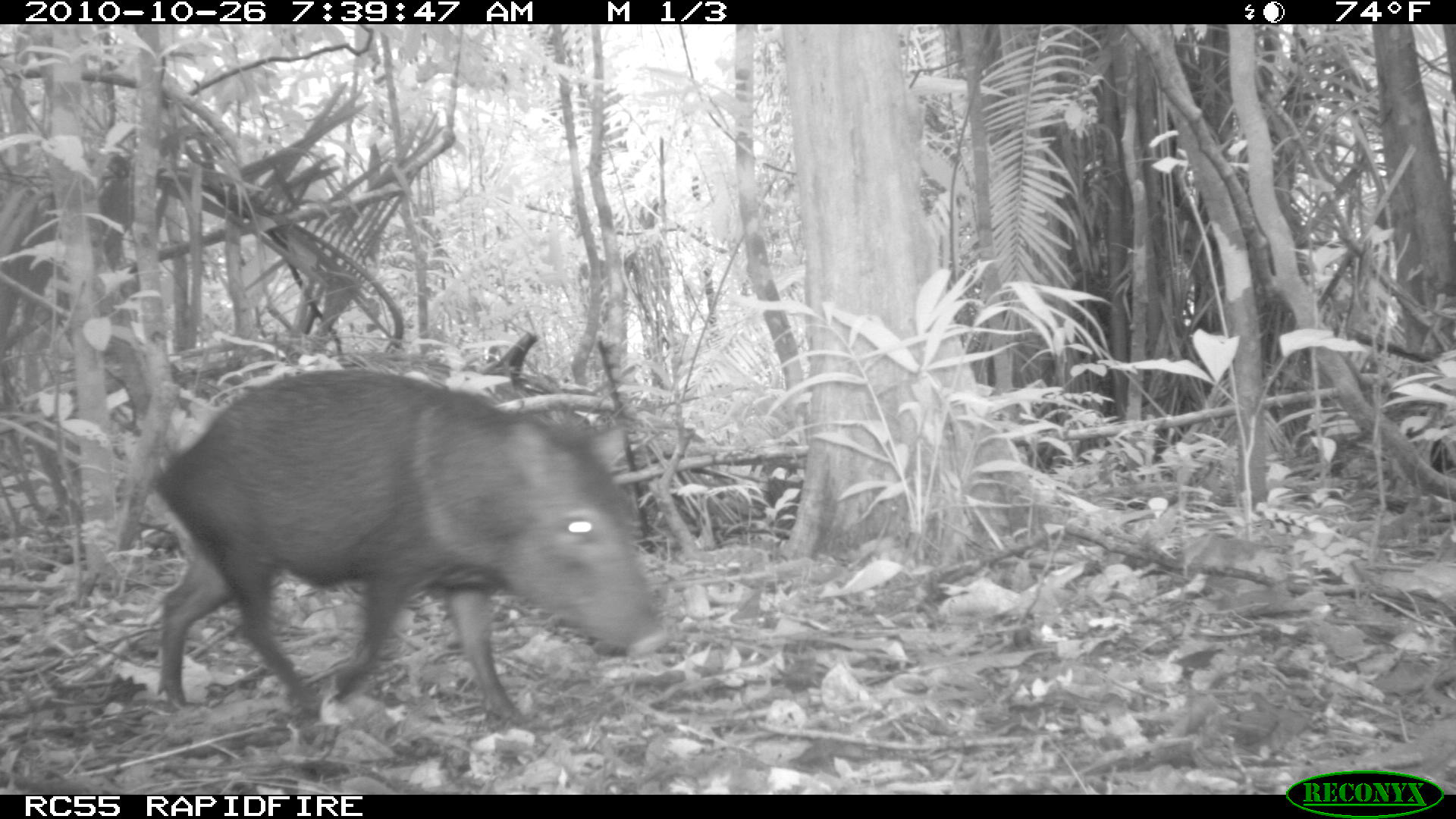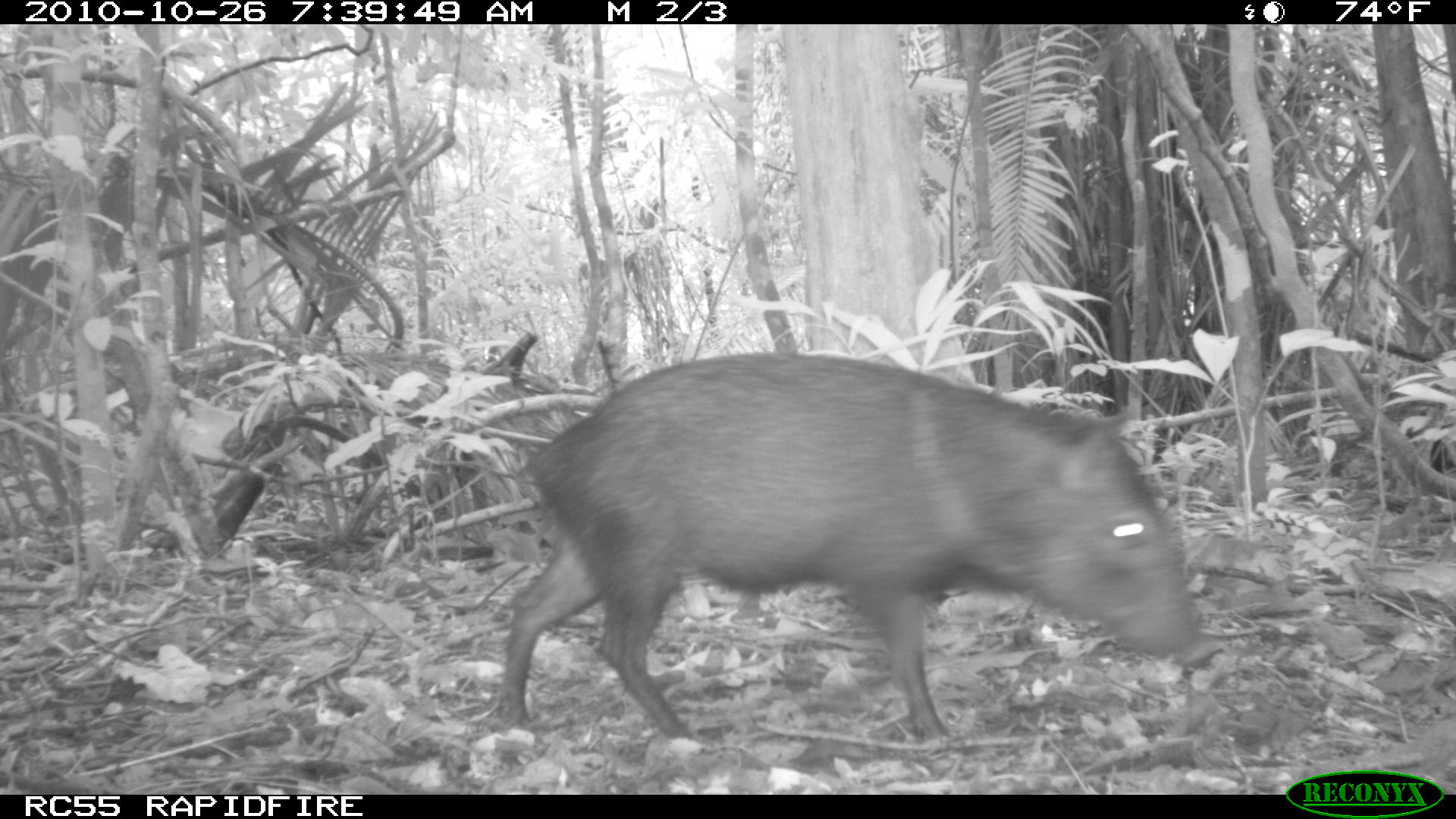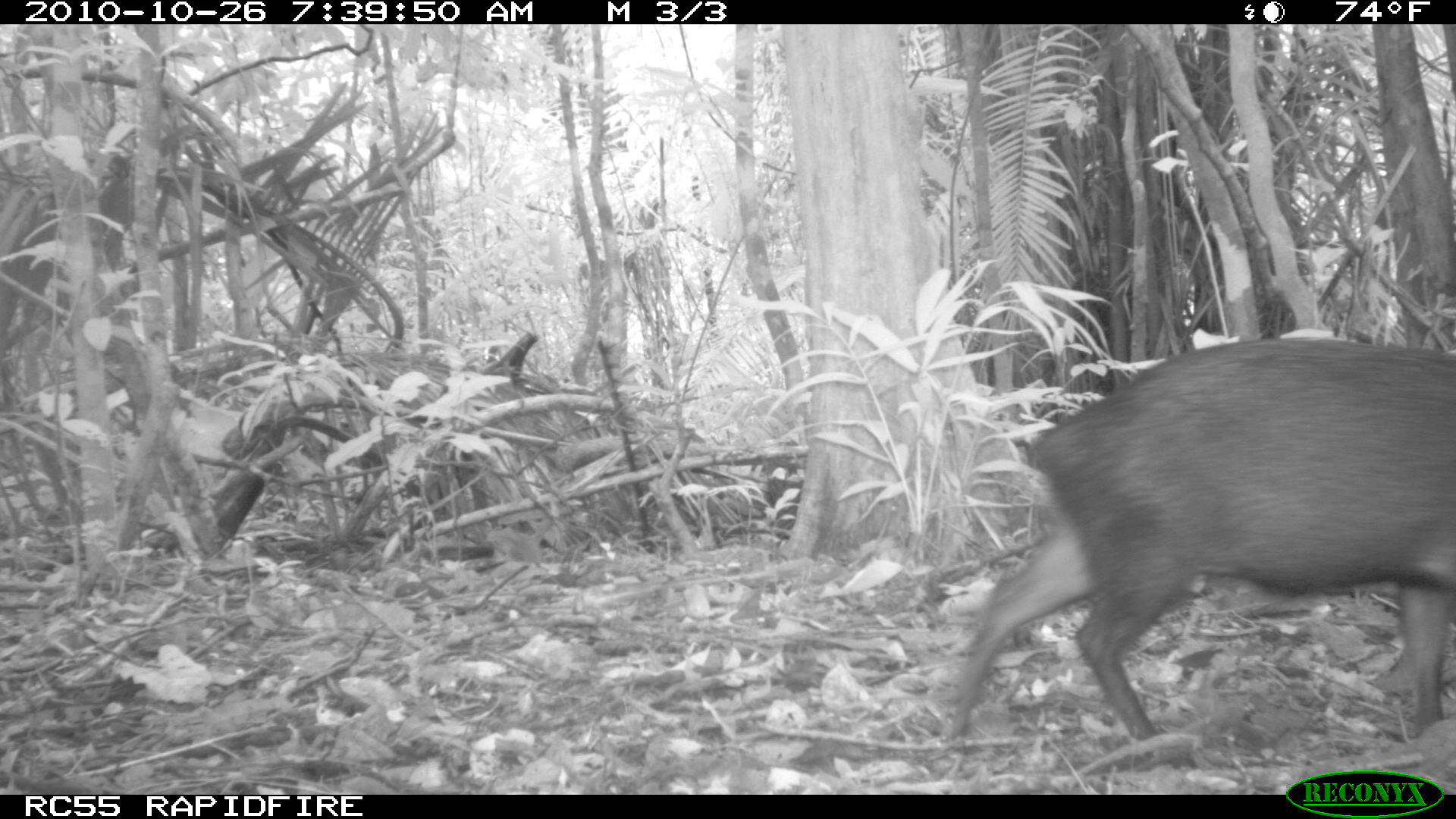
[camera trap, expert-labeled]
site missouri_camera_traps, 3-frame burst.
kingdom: Animalia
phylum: Chordata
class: Mammalia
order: Artiodactyla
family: Tayassuidae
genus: Pecari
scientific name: Pecari tajacu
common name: collared peccary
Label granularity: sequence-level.